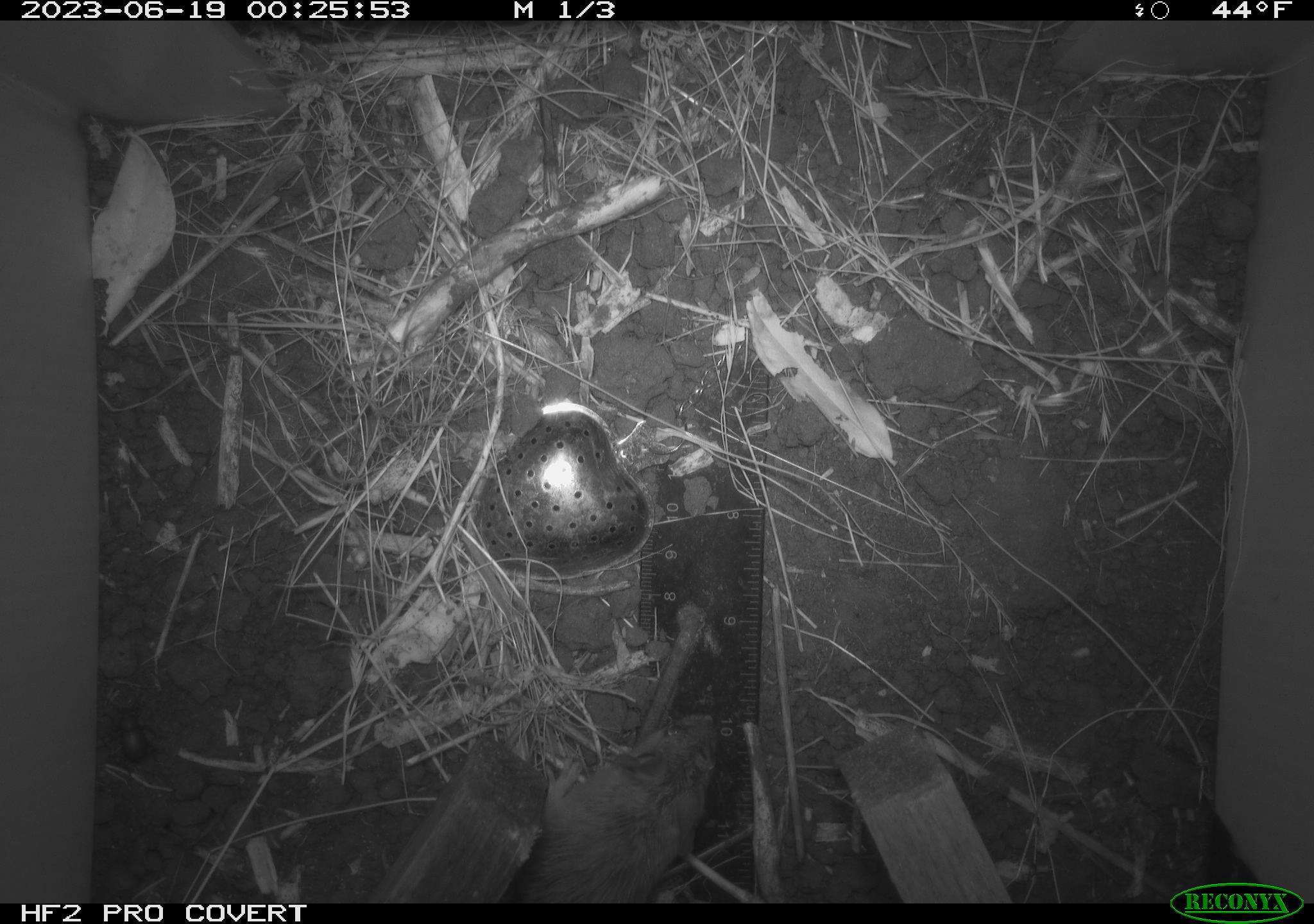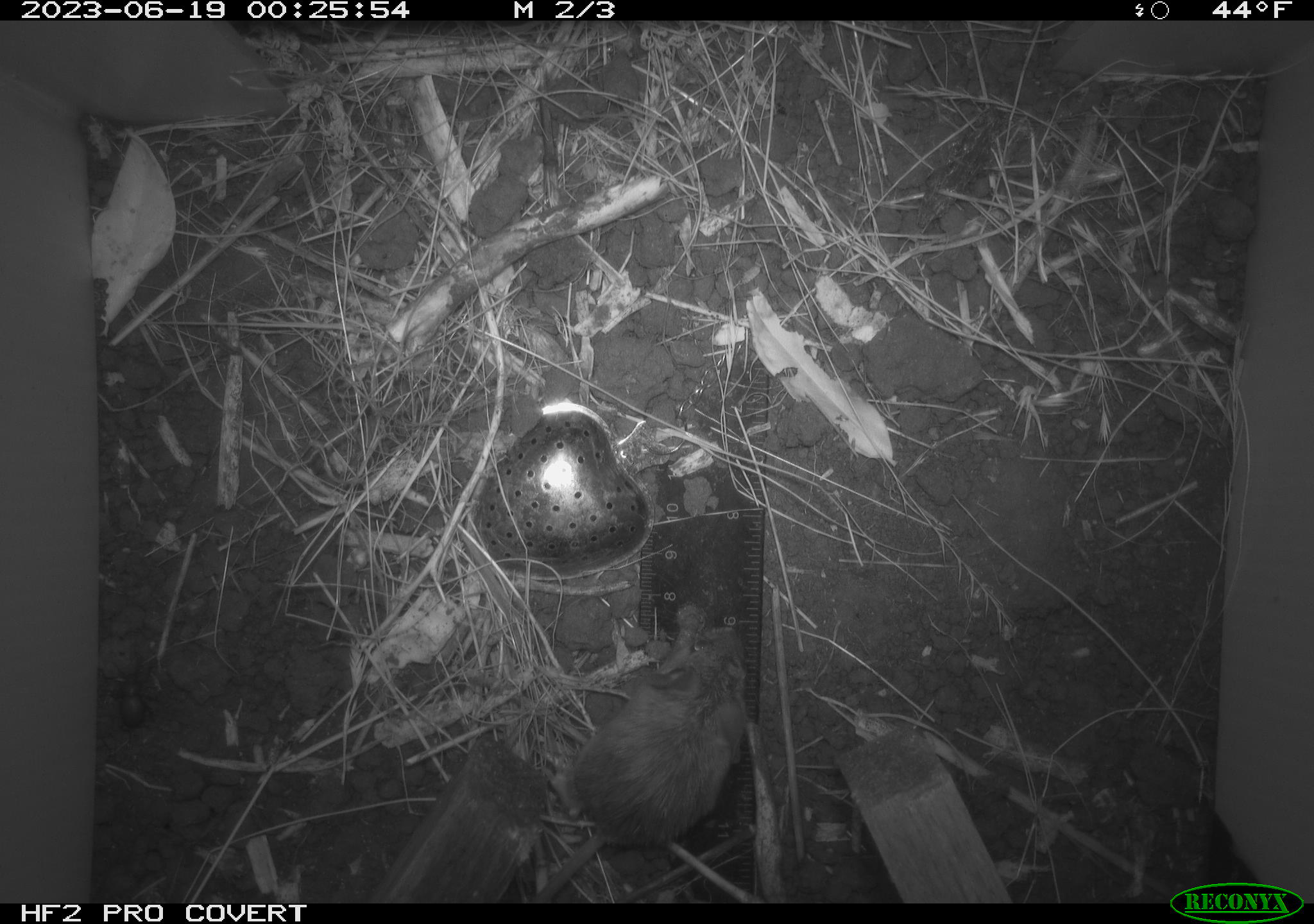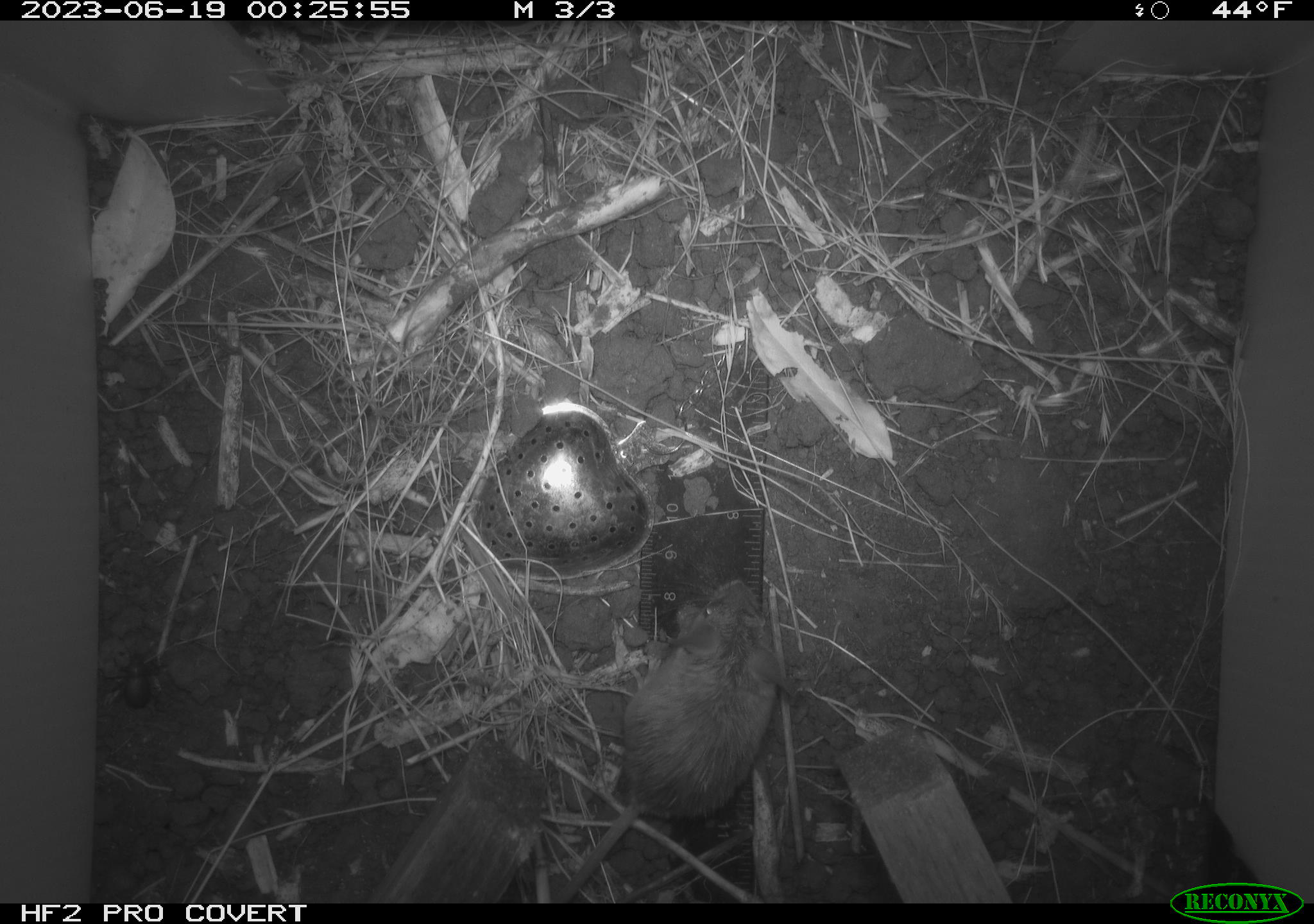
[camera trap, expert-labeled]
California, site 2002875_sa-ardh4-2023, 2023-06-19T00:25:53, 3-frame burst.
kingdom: Animalia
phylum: Chordata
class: Mammalia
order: Rodentia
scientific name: Rodentia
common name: mouse species